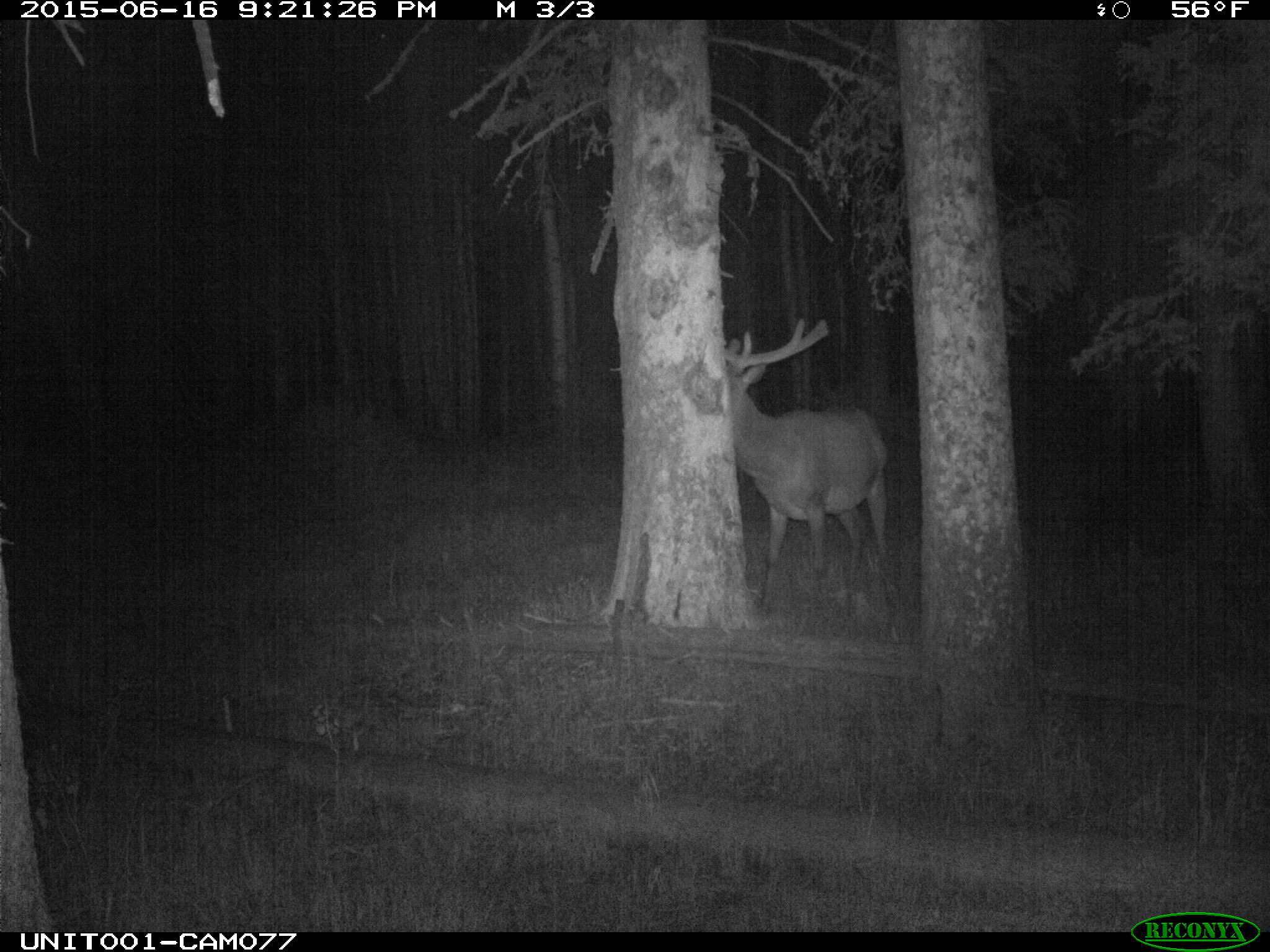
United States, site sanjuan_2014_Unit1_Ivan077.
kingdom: Animalia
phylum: Chordata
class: Mammalia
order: Artiodactyla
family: Cervidae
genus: Cervus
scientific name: Cervus elaphus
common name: red deer